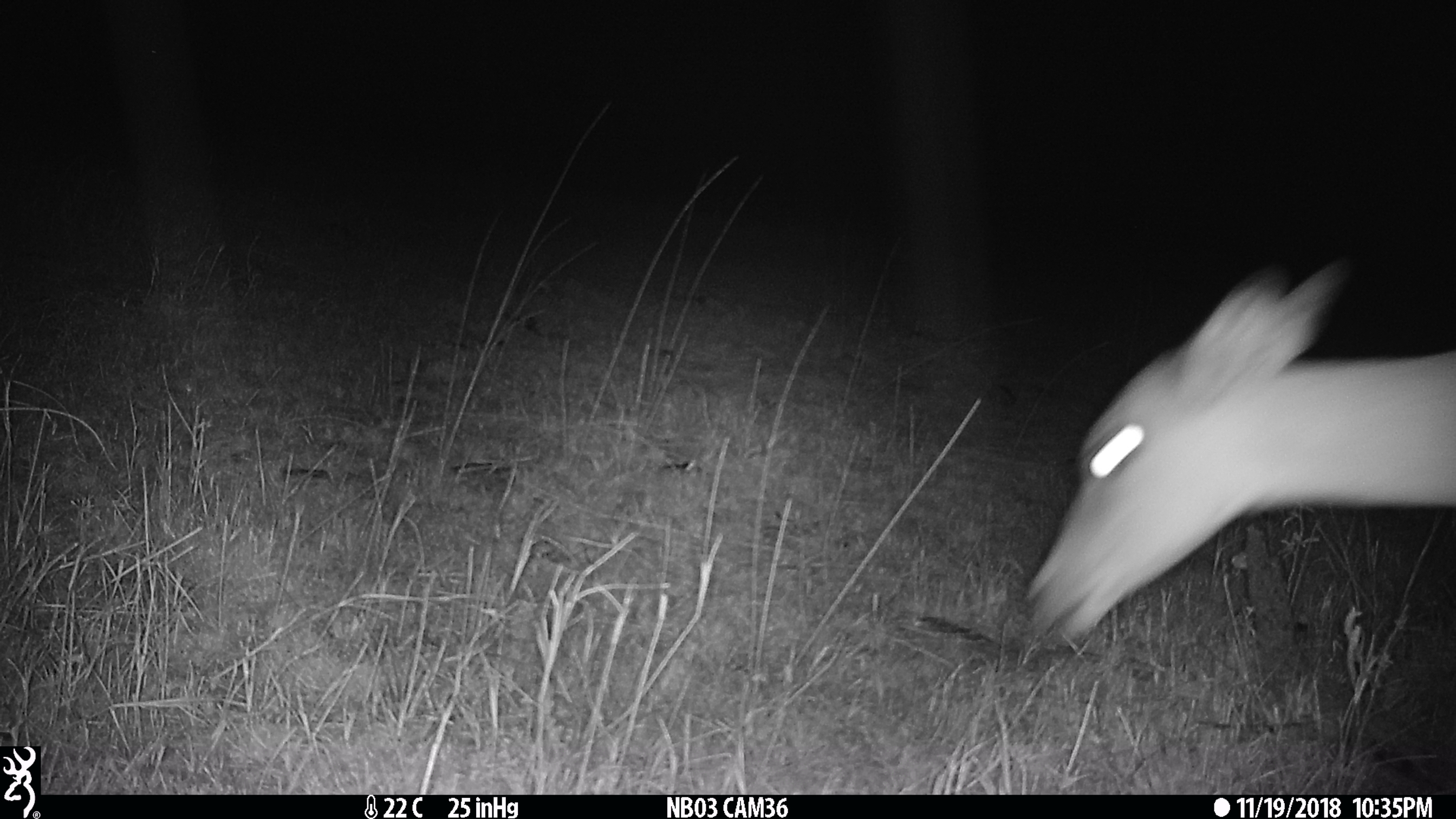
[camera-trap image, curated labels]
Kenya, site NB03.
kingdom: Animalia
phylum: Chordata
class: Mammalia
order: Artiodactyla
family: Bovidae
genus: Aepyceros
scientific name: Aepyceros melampus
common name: impala